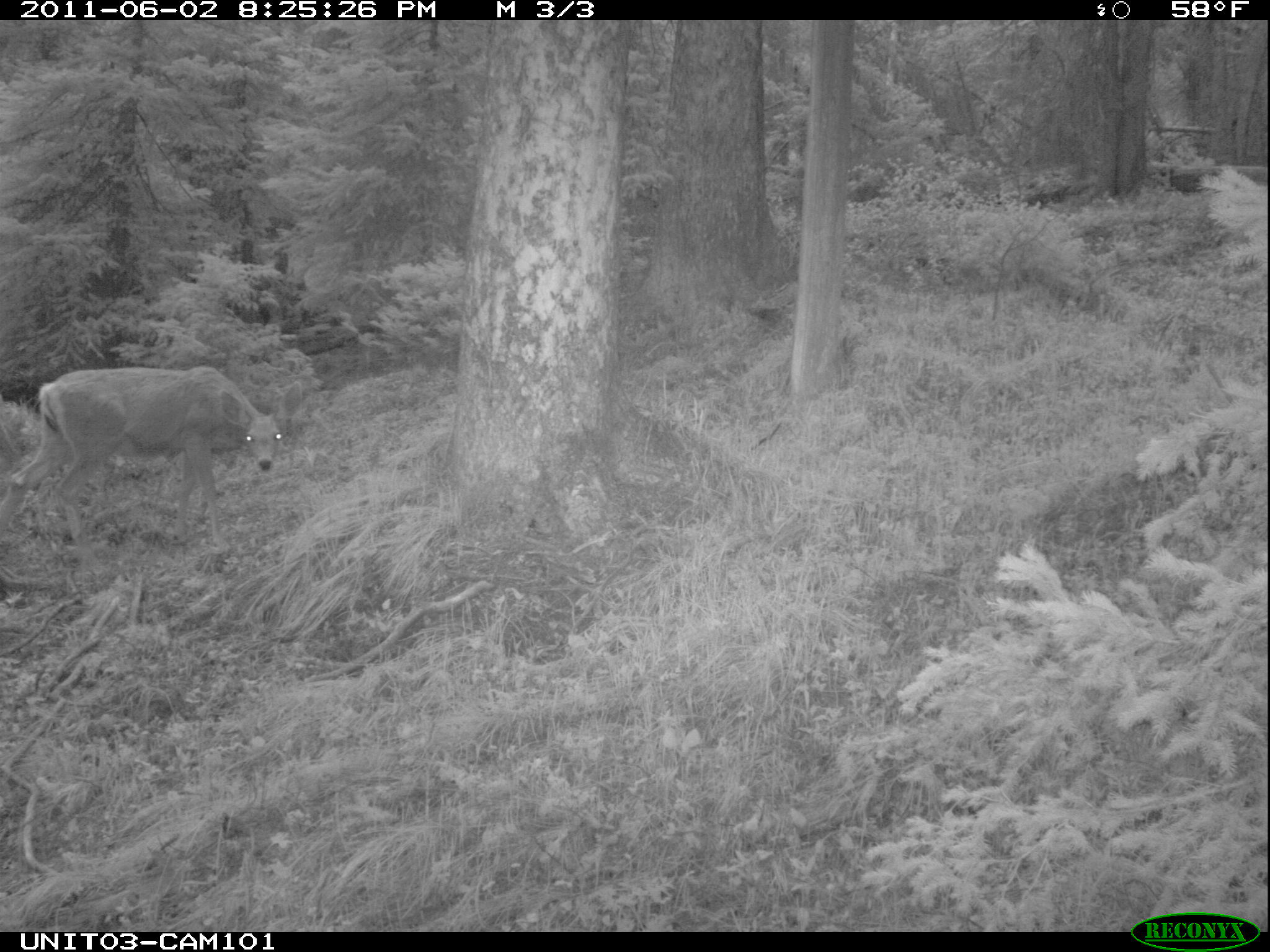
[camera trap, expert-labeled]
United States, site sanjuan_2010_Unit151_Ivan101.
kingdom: Animalia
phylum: Chordata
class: Mammalia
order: Artiodactyla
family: Cervidae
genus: Odocoileus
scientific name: Odocoileus hemionus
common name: mule deer